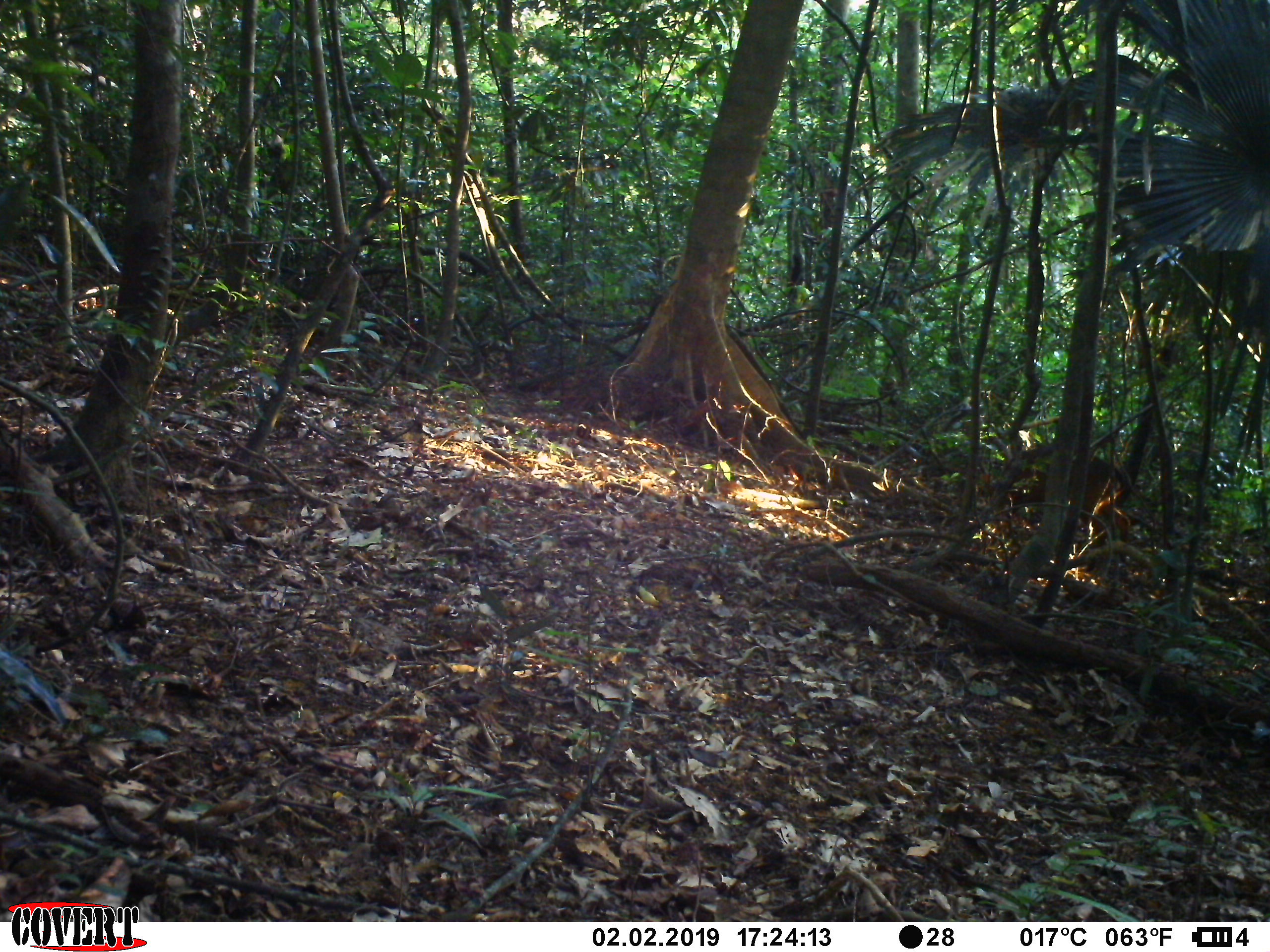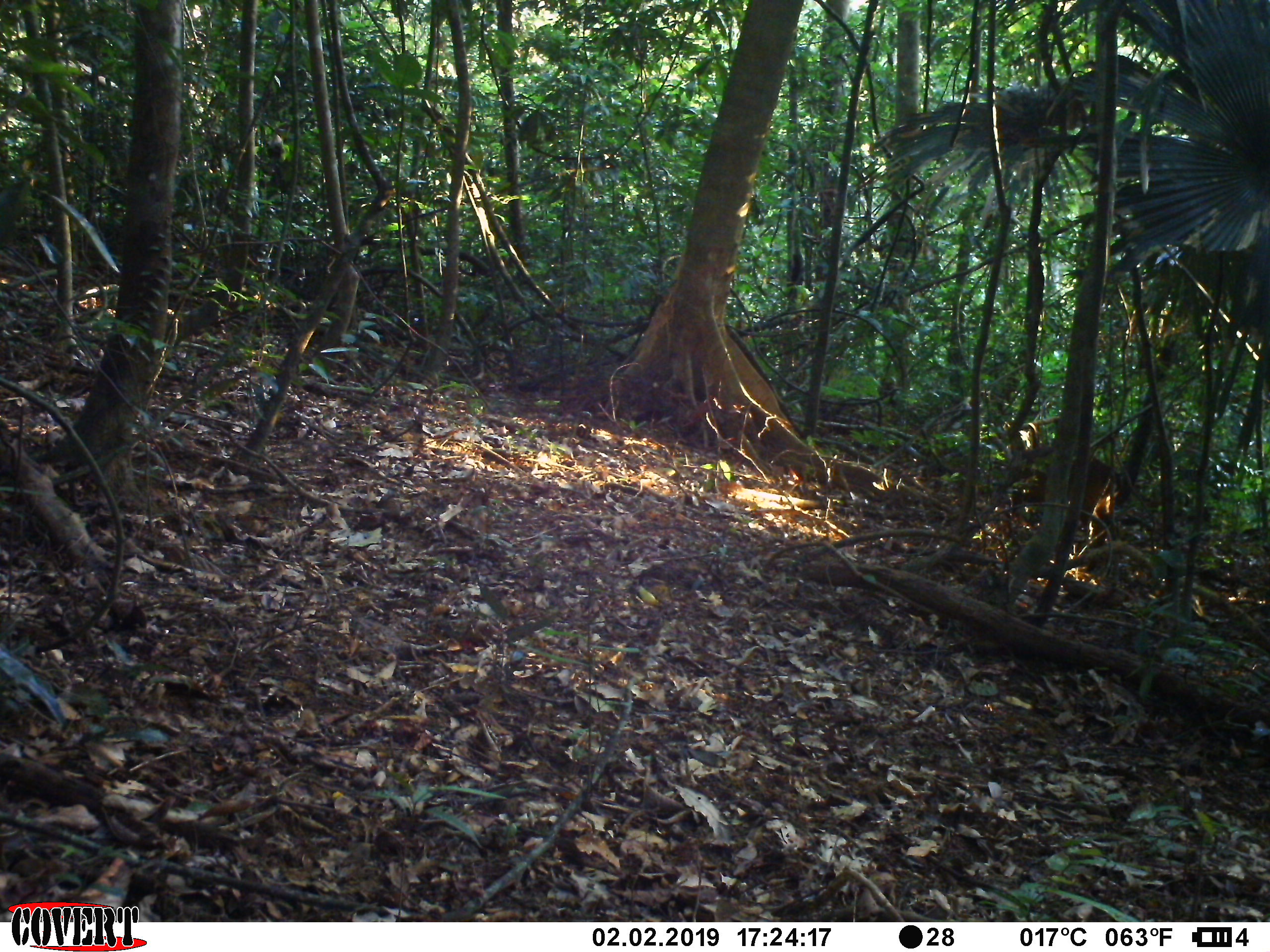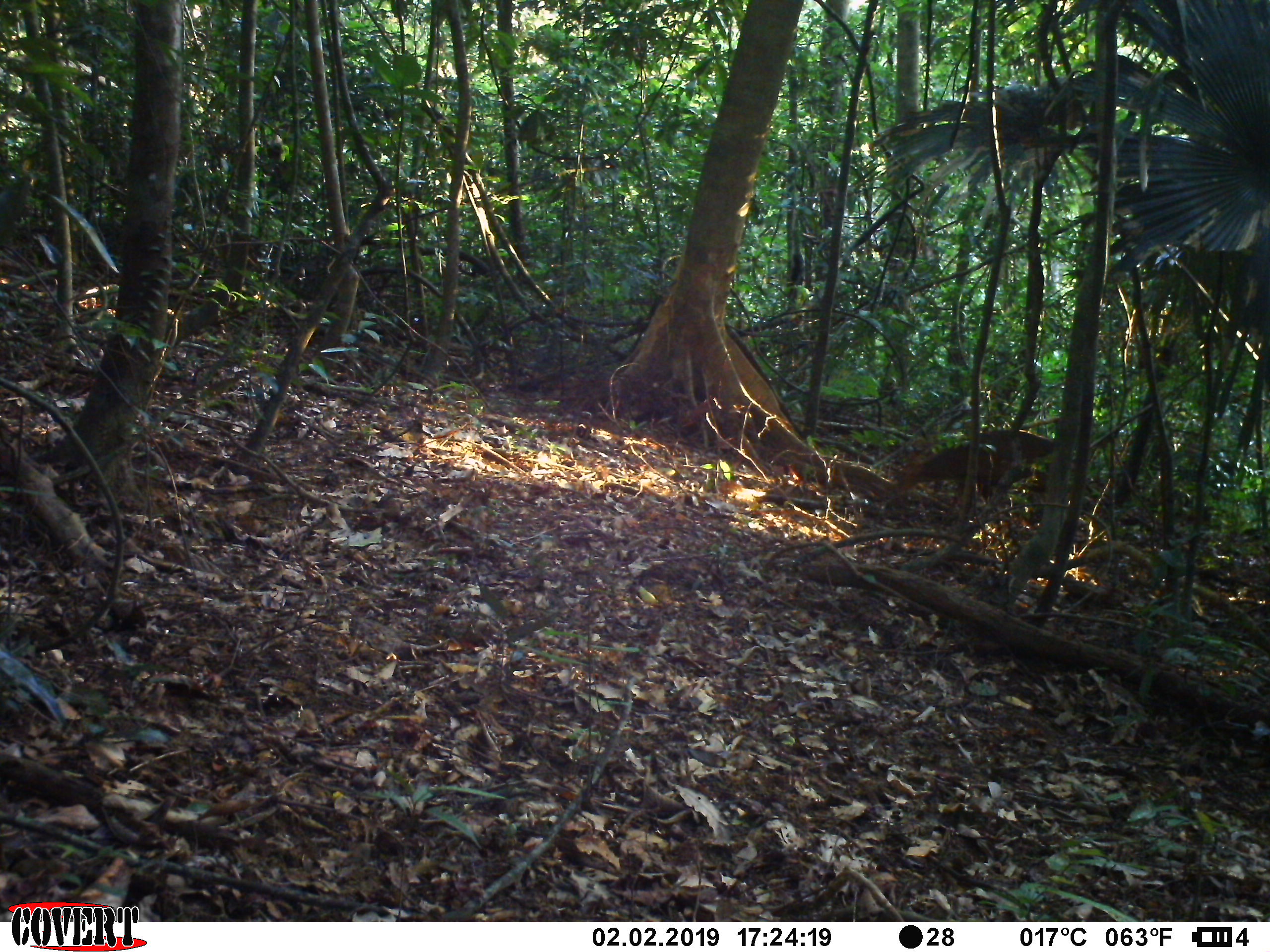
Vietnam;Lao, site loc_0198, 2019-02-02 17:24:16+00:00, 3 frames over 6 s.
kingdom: Animalia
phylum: Chordata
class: Mammalia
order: Artiodactyla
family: Cervidae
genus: Muntiacus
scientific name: Muntiacus vuquangensis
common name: large-antlered muntjac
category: large antlered muntjac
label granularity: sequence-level